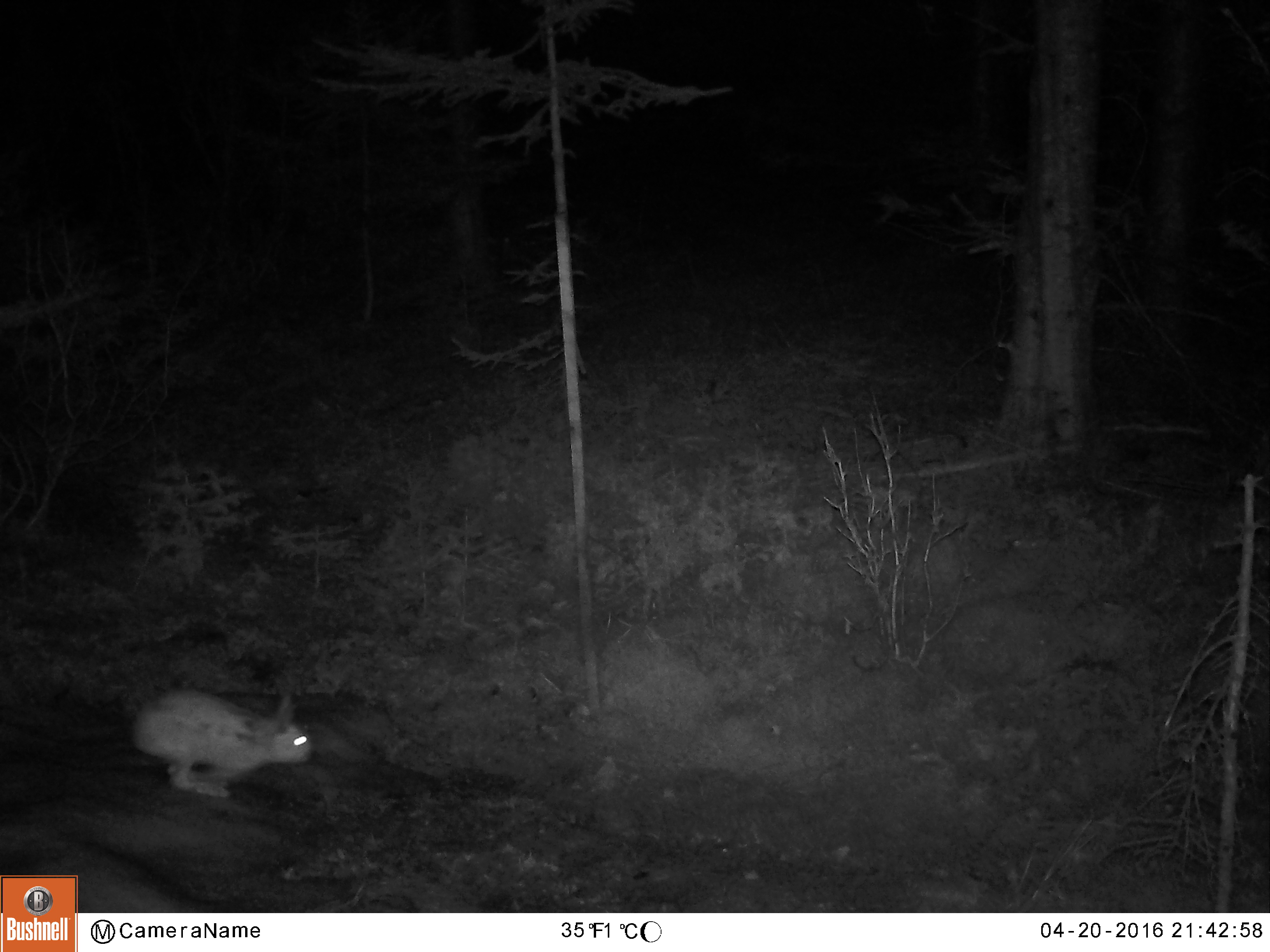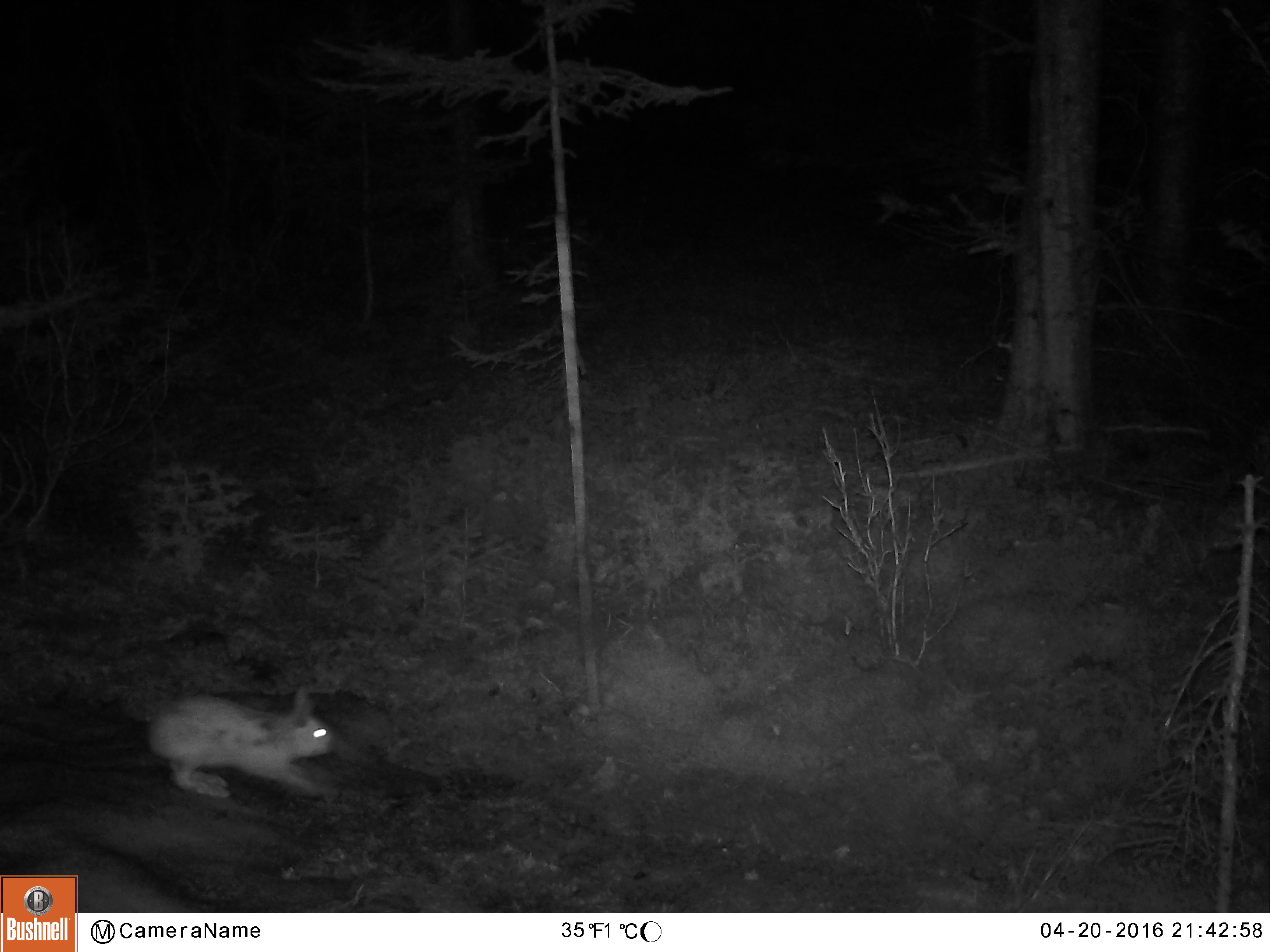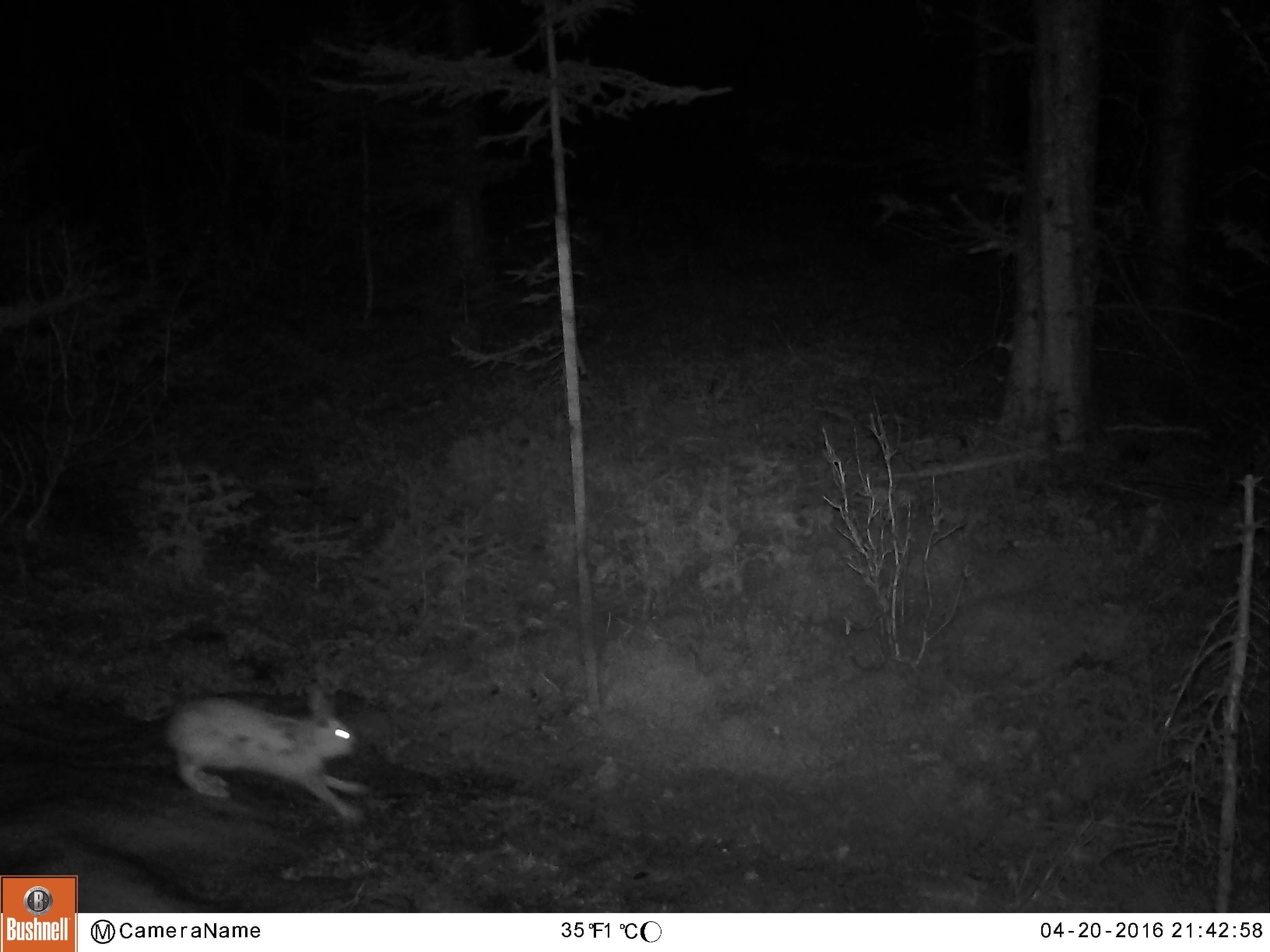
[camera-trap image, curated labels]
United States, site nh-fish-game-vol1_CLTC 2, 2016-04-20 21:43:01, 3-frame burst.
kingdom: Animalia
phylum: Chordata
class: Mammalia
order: Lagomorpha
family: Leporidae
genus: Lepus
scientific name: Lepus americanus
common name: snowshoe hare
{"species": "snowshoe hare (Lepus americanus)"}